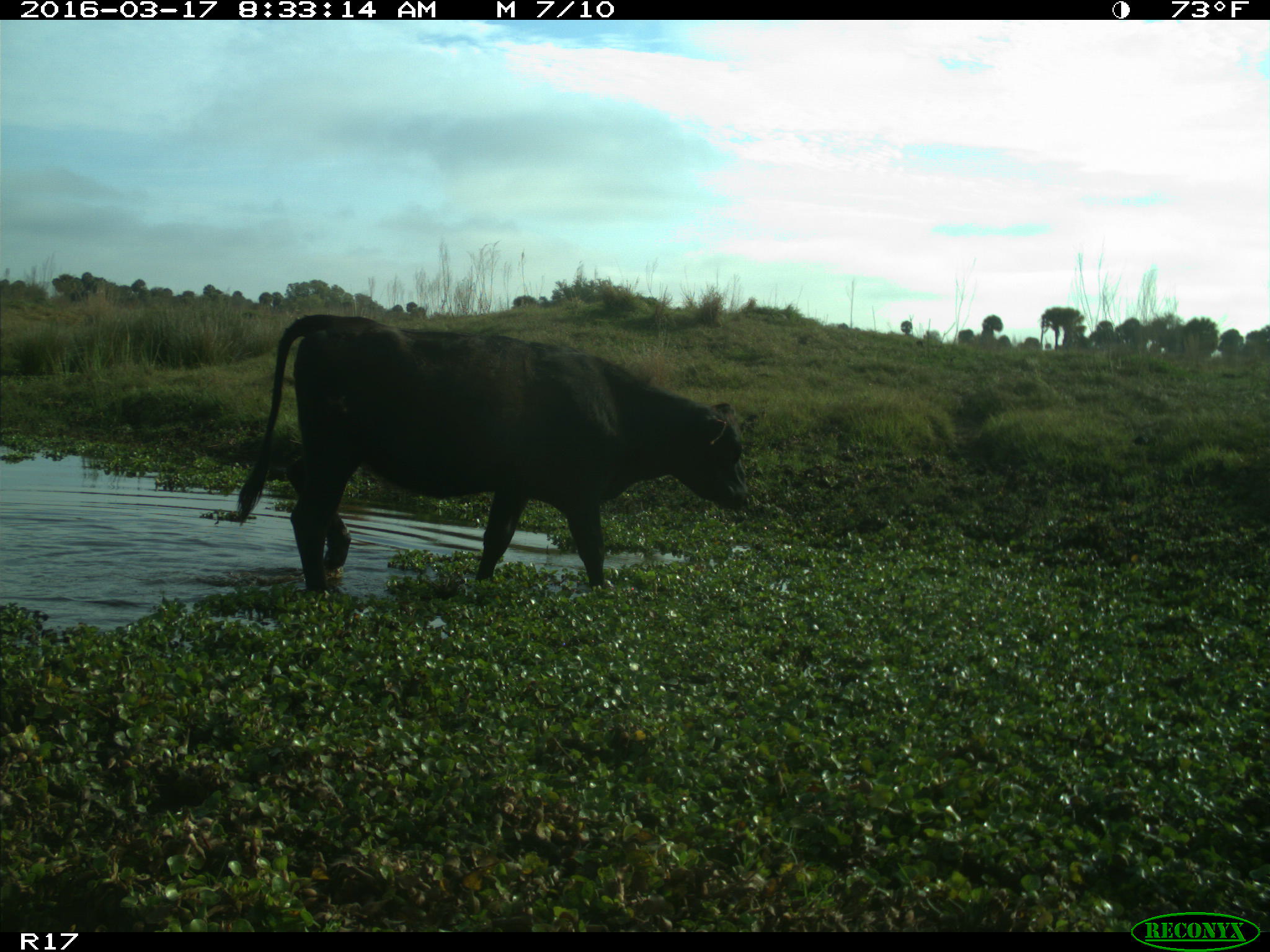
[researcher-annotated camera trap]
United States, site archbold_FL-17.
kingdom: Animalia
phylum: Chordata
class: Mammalia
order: Artiodactyla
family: Bovidae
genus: Bos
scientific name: Bos taurus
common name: domestic cow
Bos taurus (domestic cow).